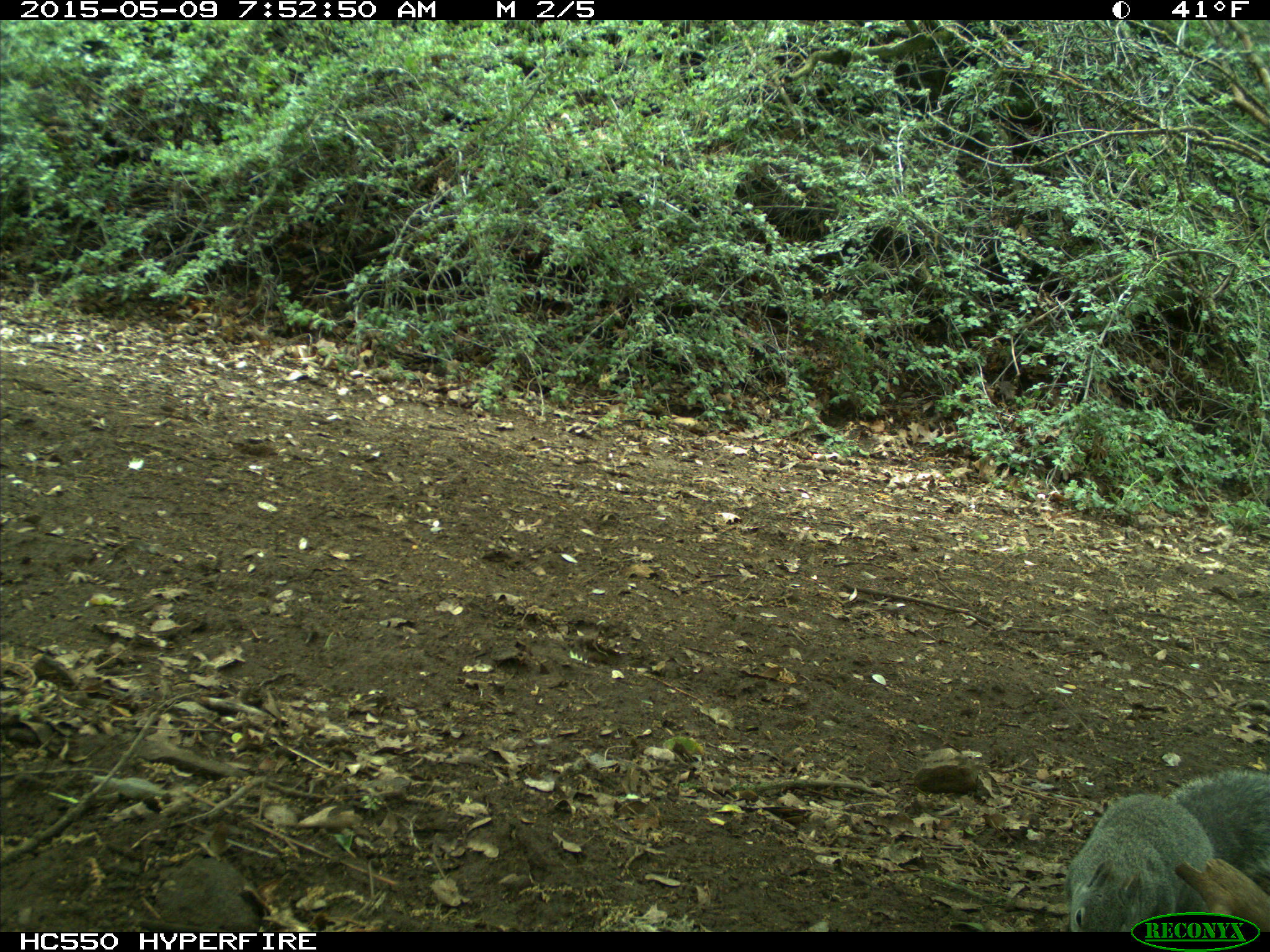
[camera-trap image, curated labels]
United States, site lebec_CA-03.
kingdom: Animalia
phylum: Chordata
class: Mammalia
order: Rodentia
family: Sciuridae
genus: Sciurus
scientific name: Sciurus carolinensis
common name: eastern gray squirrel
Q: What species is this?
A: Sciurus carolinensis (eastern gray squirrel).